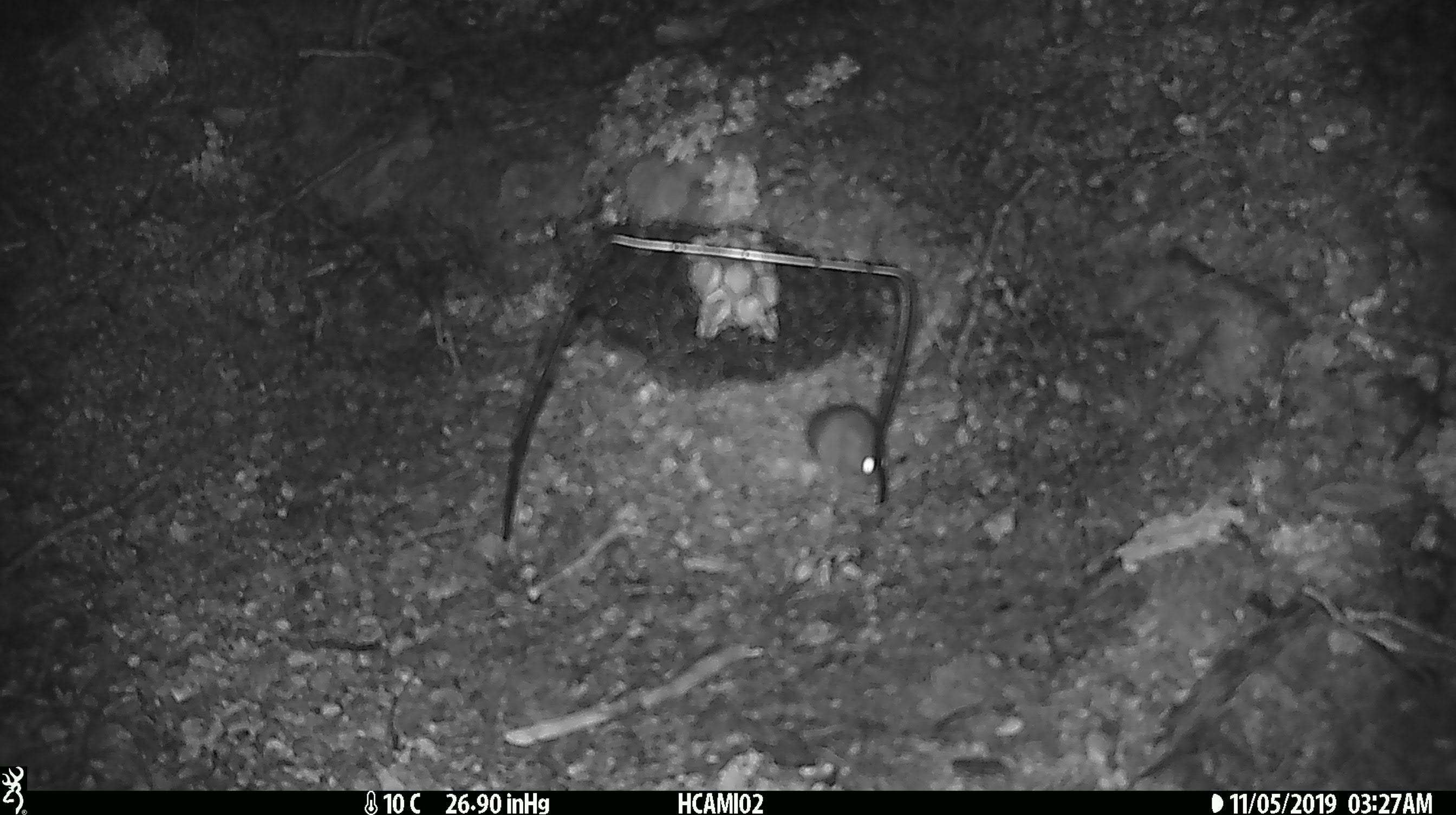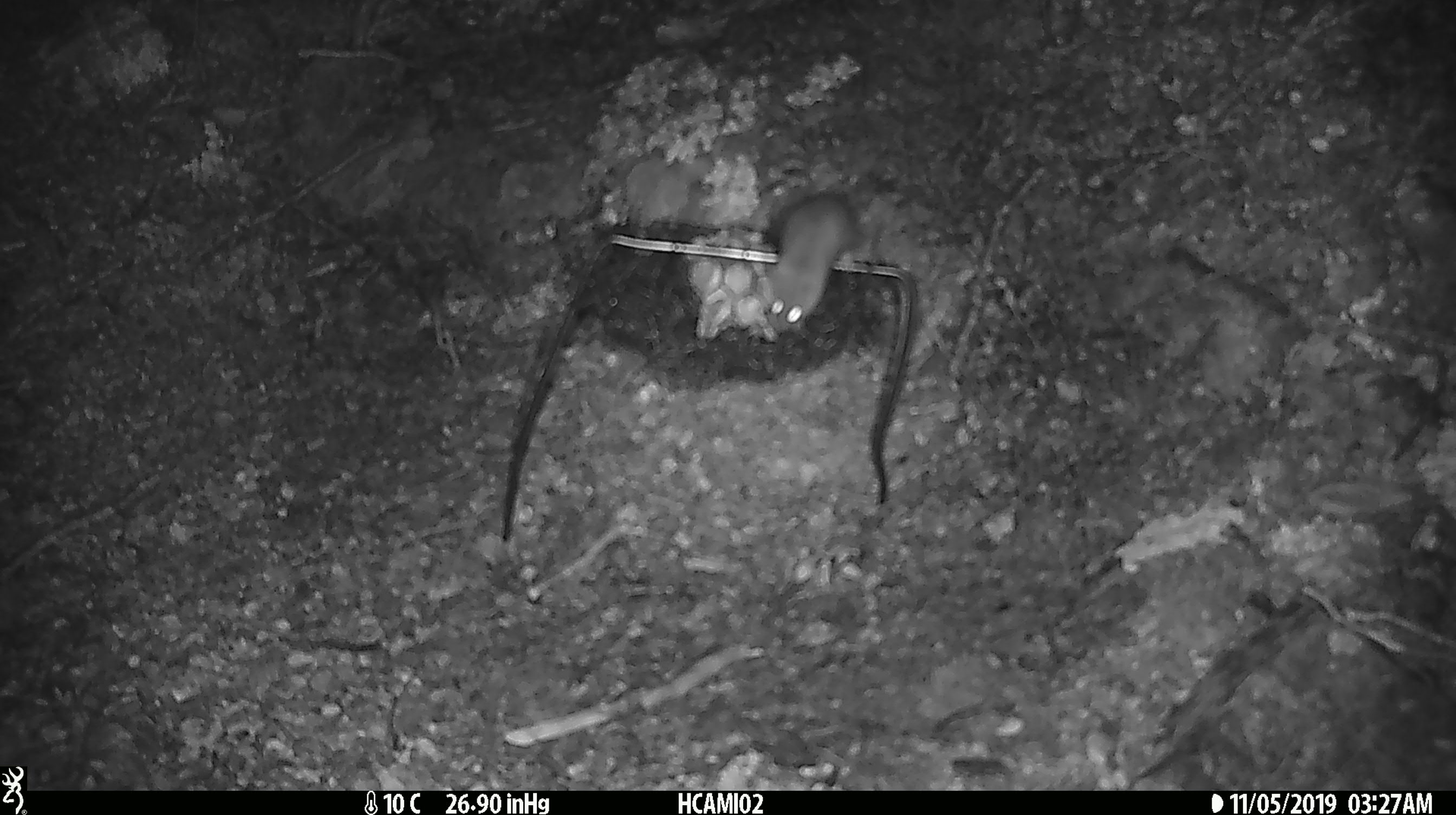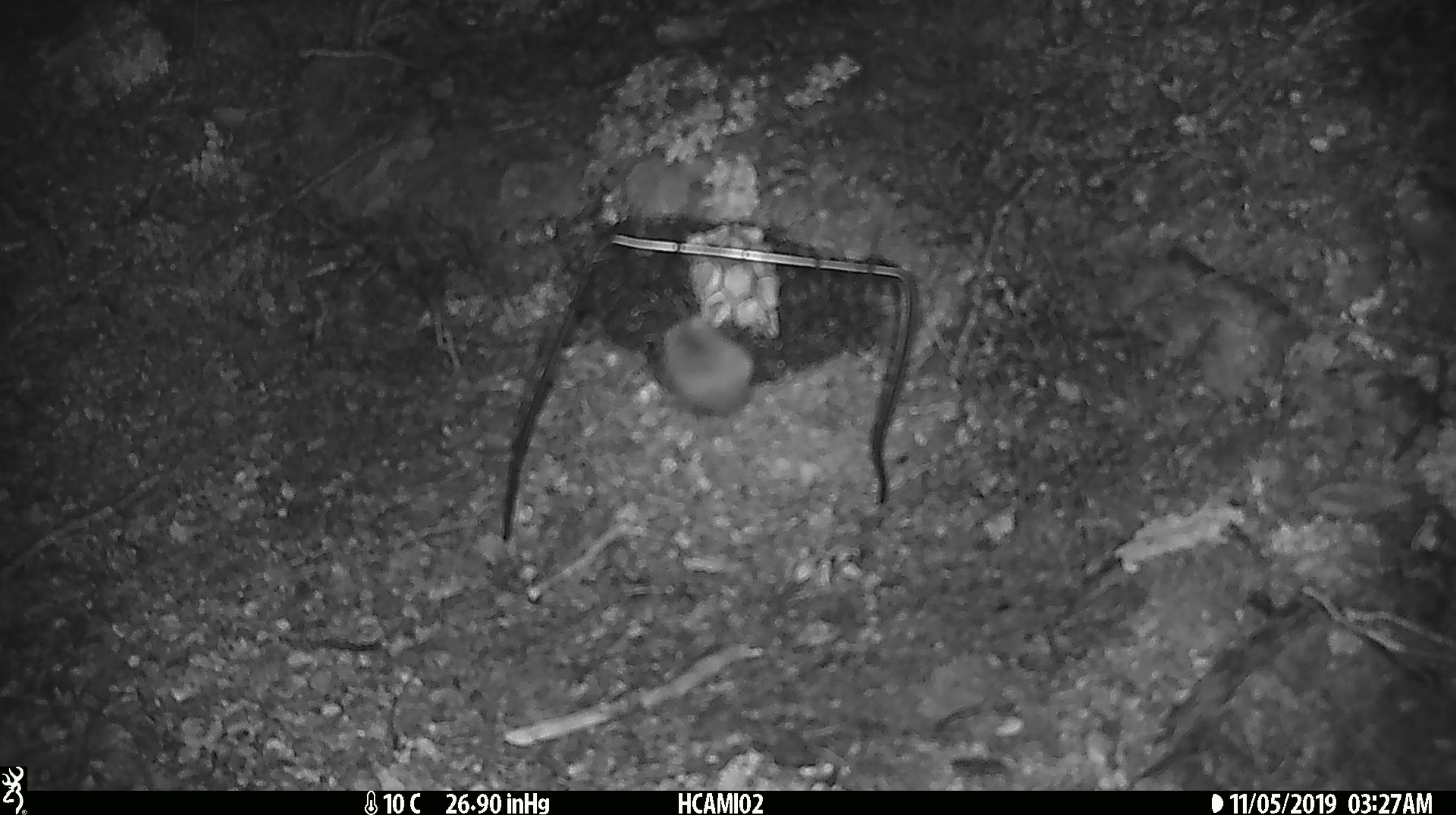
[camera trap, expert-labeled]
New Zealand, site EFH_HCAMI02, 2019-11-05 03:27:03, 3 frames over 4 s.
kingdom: Animalia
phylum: Chordata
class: Mammalia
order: Rodentia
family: Muridae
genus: Mus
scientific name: Mus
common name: mouse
Mouse (Mus).